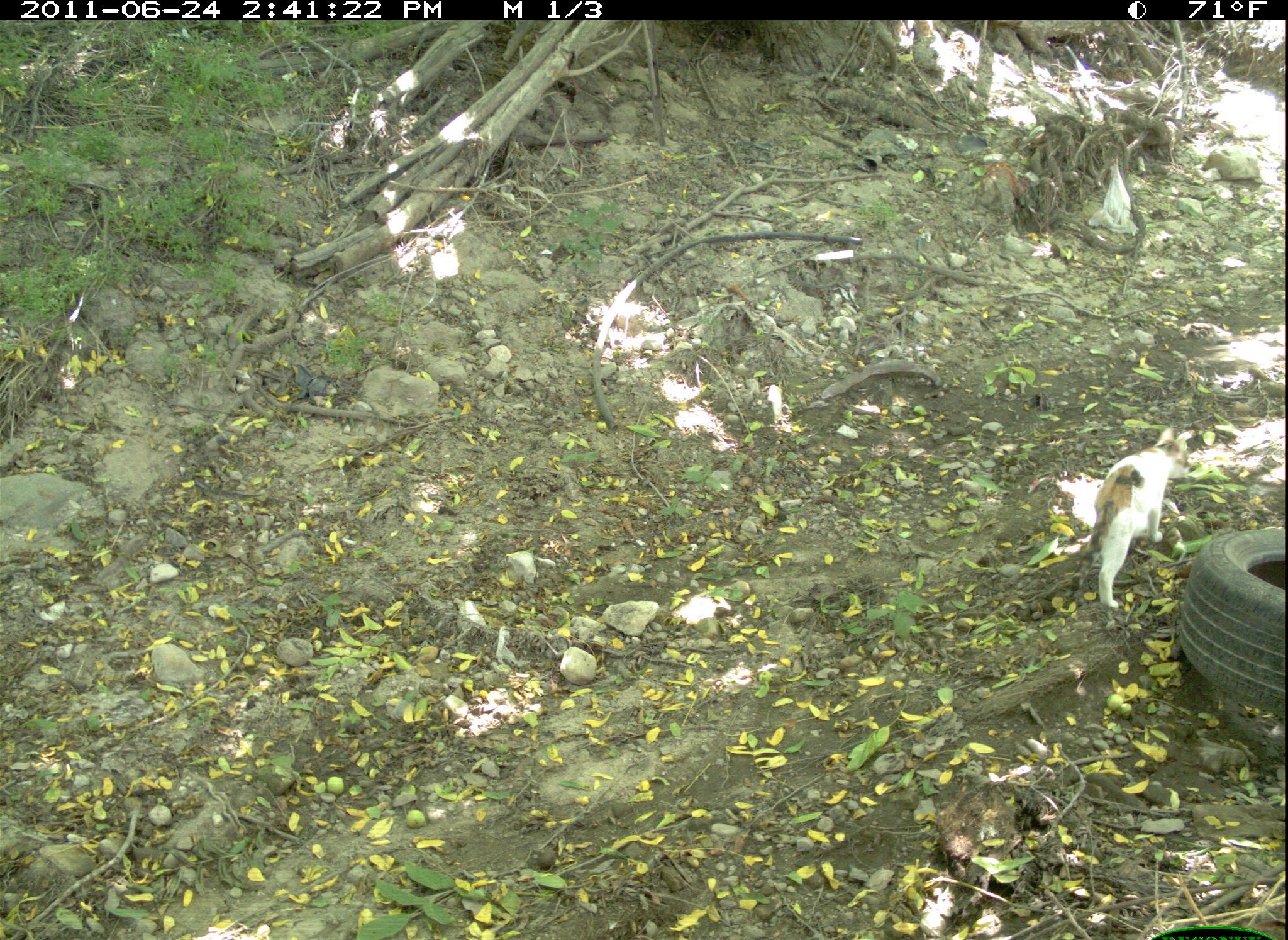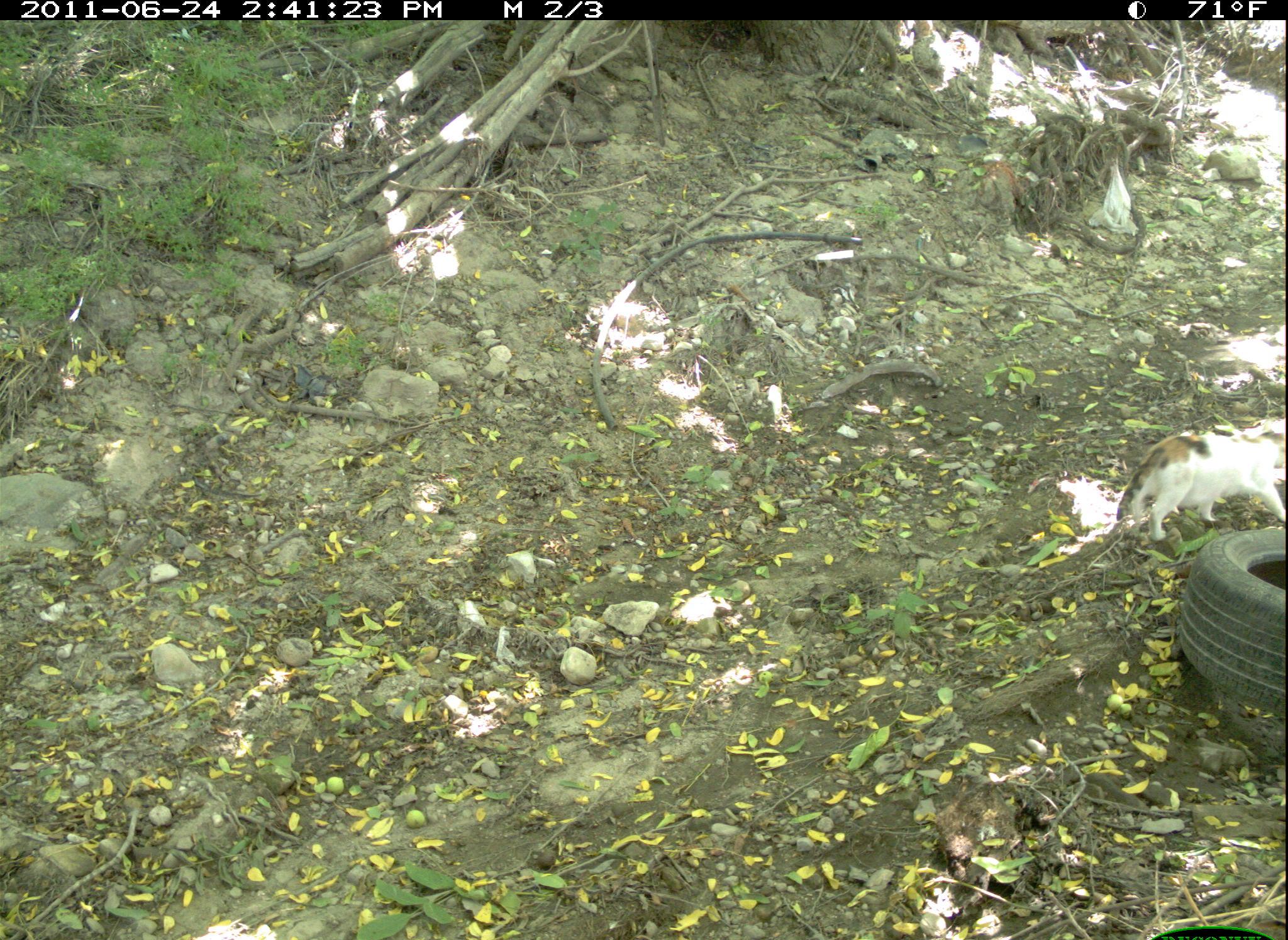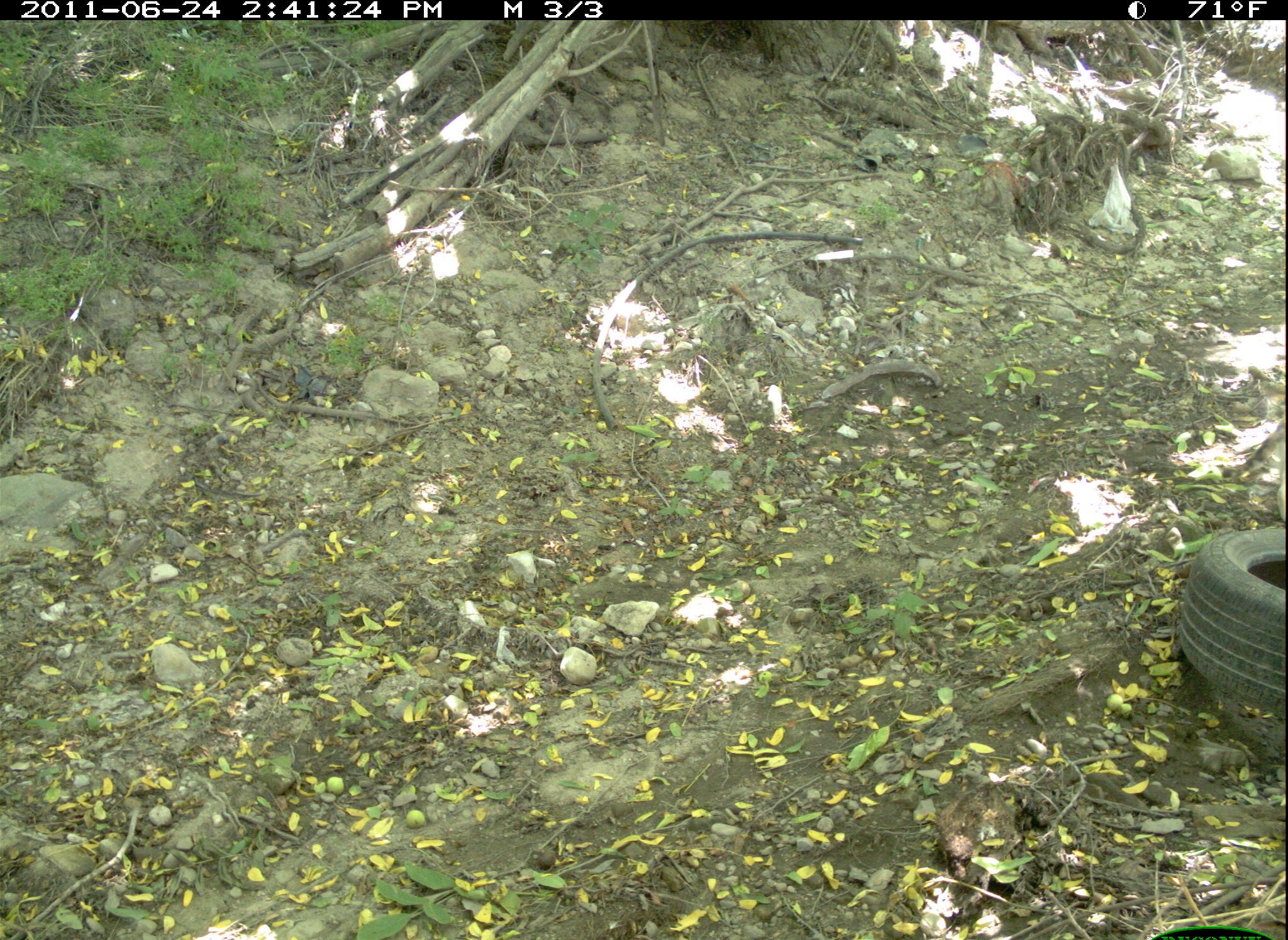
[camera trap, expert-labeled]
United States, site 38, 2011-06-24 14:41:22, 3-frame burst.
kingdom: Animalia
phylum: Chordata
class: Mammalia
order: Carnivora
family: Felidae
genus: Felis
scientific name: Felis catus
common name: cat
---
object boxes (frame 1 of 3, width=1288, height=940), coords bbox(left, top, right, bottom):
cat: bbox(1055, 397, 1208, 628)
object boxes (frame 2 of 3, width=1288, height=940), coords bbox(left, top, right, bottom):
cat: bbox(1108, 422, 1286, 557)